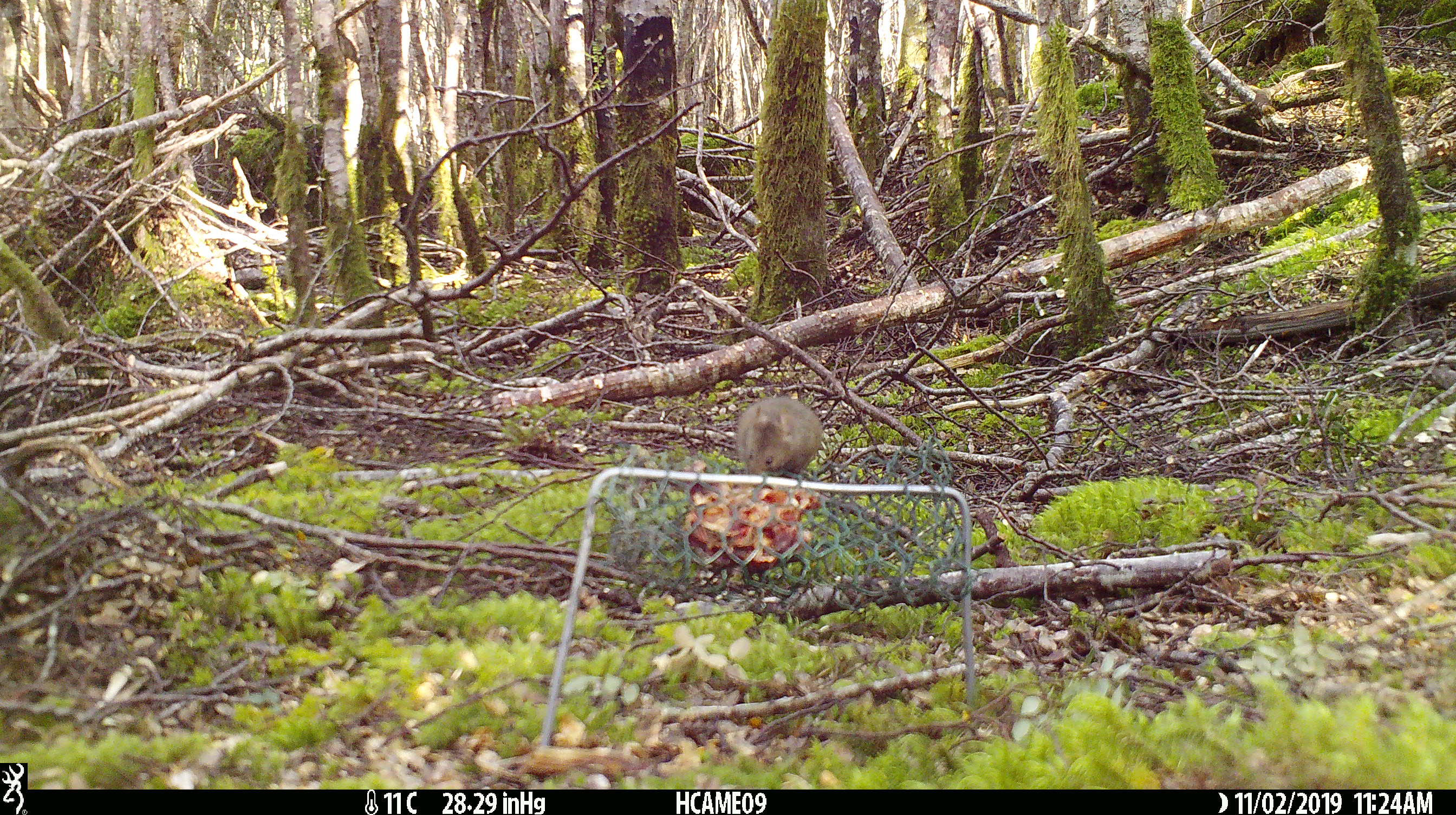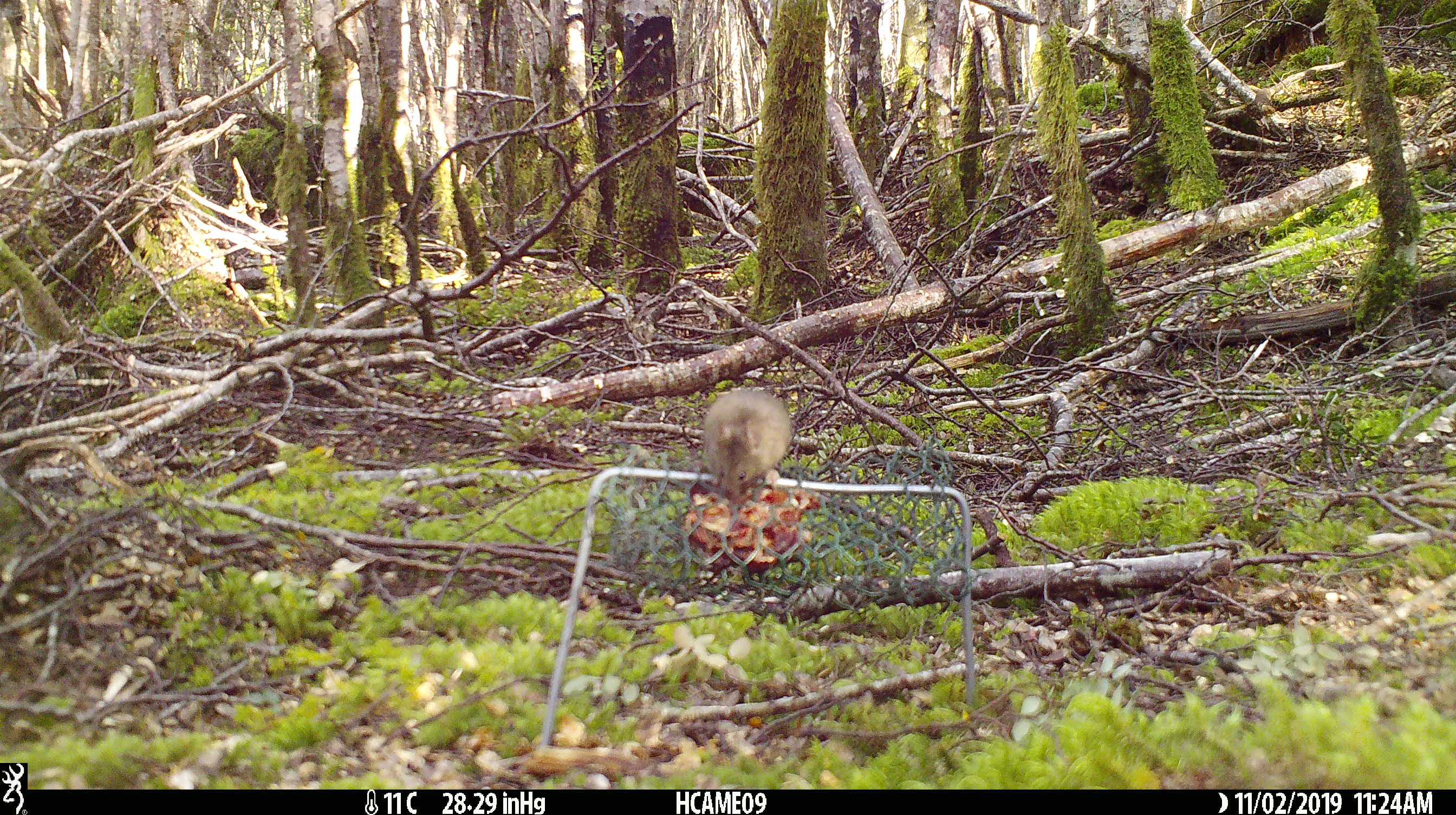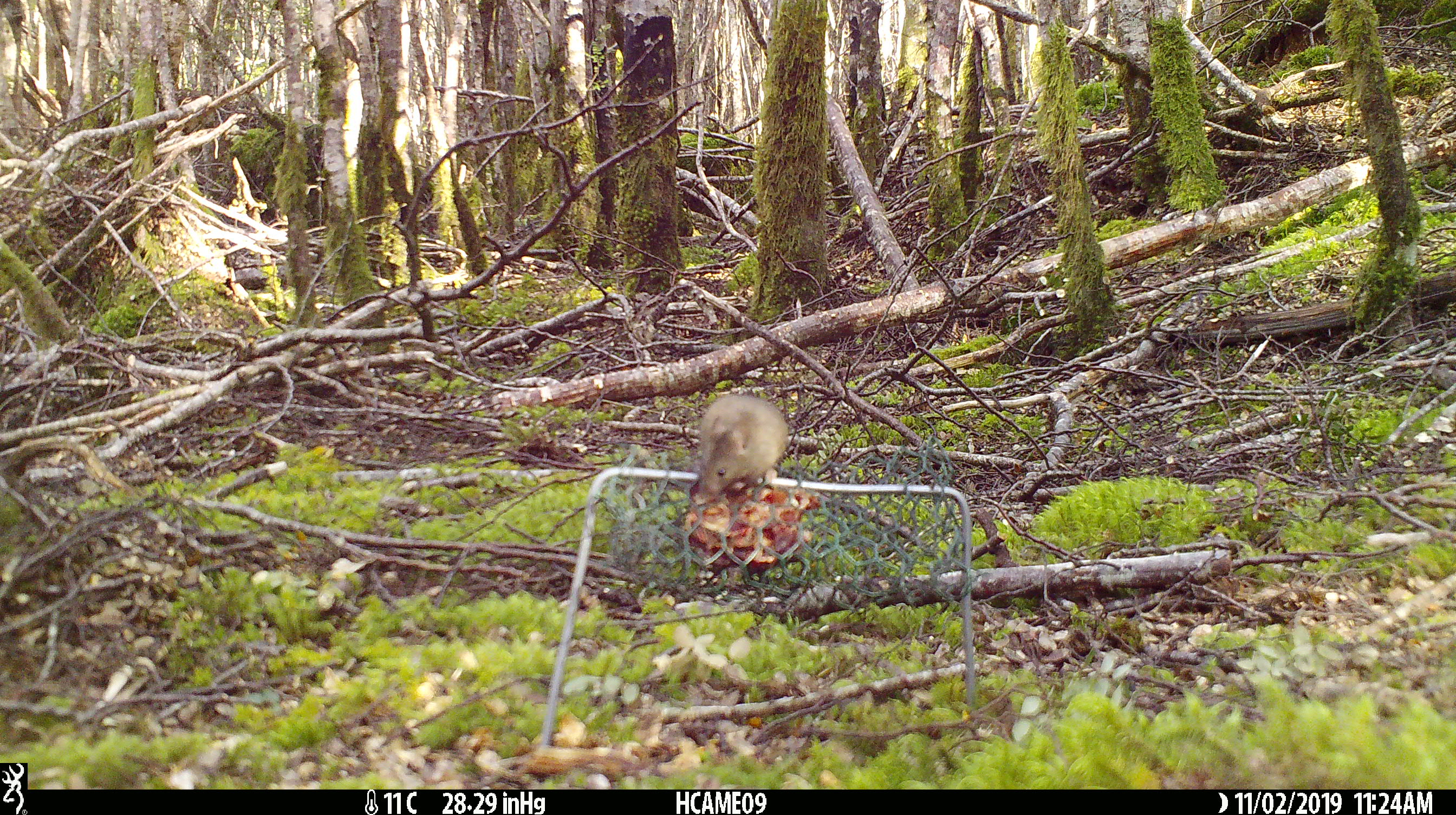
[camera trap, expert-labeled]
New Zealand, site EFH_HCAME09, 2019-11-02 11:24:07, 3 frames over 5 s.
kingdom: Animalia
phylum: Chordata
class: Mammalia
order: Rodentia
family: Muridae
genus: Mus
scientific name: Mus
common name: mouse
Mouse (Mus).